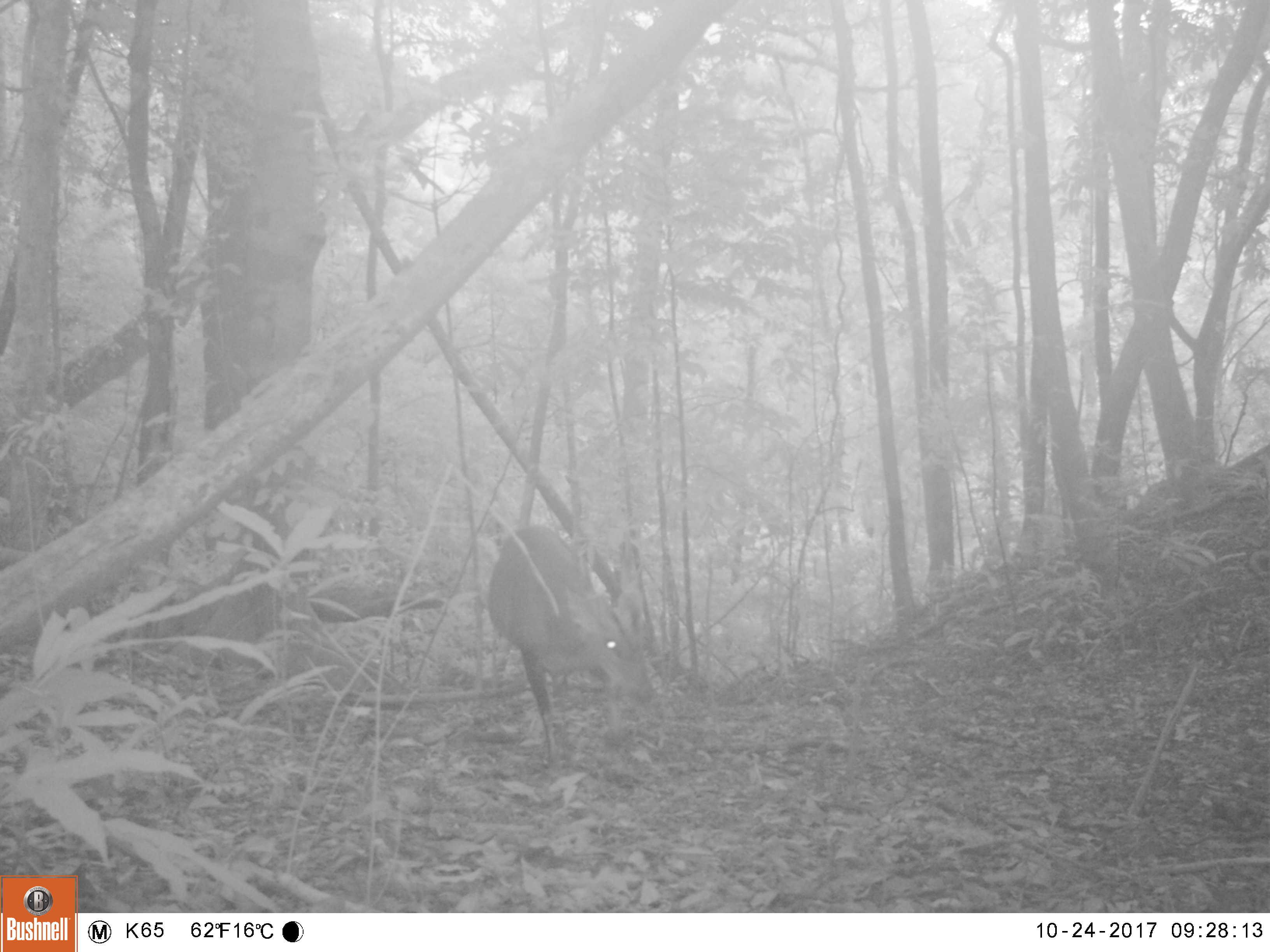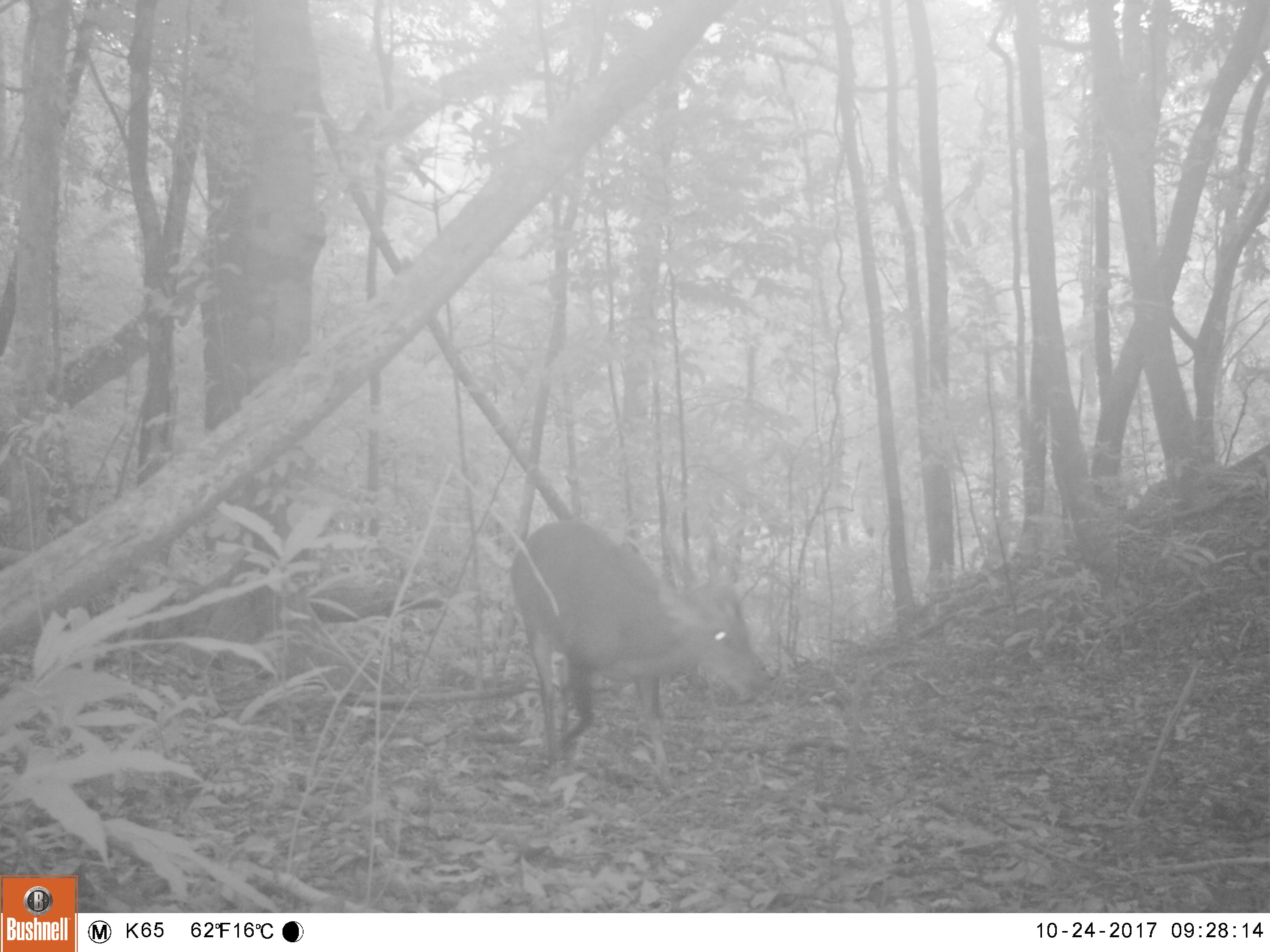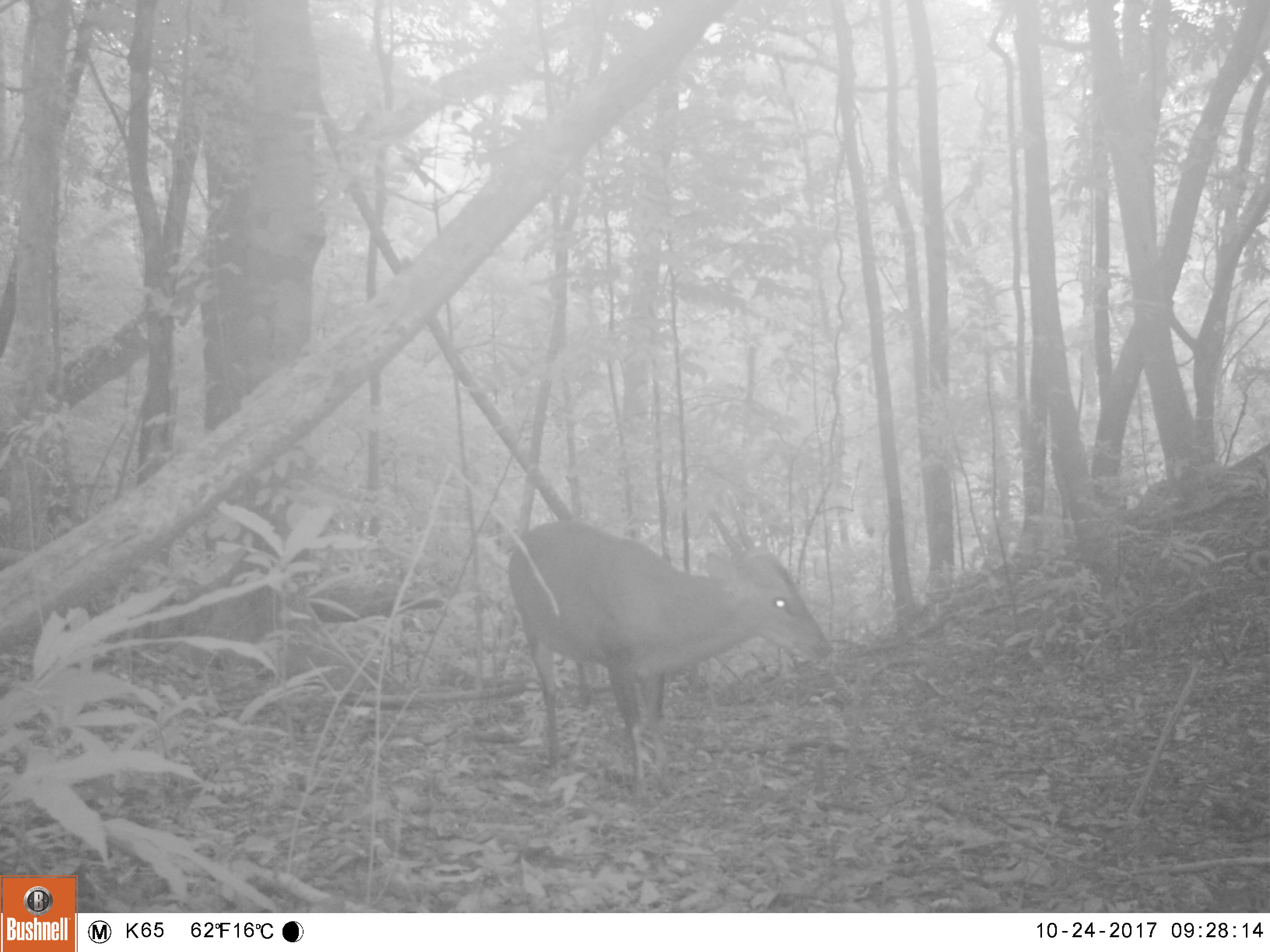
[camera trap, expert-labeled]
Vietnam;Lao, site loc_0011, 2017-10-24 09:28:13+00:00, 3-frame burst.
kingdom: Animalia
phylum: Chordata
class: Mammalia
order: Artiodactyla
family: Cervidae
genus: Muntiacus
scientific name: Muntiacus vuquangensis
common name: large-antlered muntjac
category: large antlered muntjac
Large antlered muntjac (large-antlered muntjac) (Muntiacus vuquangensis). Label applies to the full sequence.